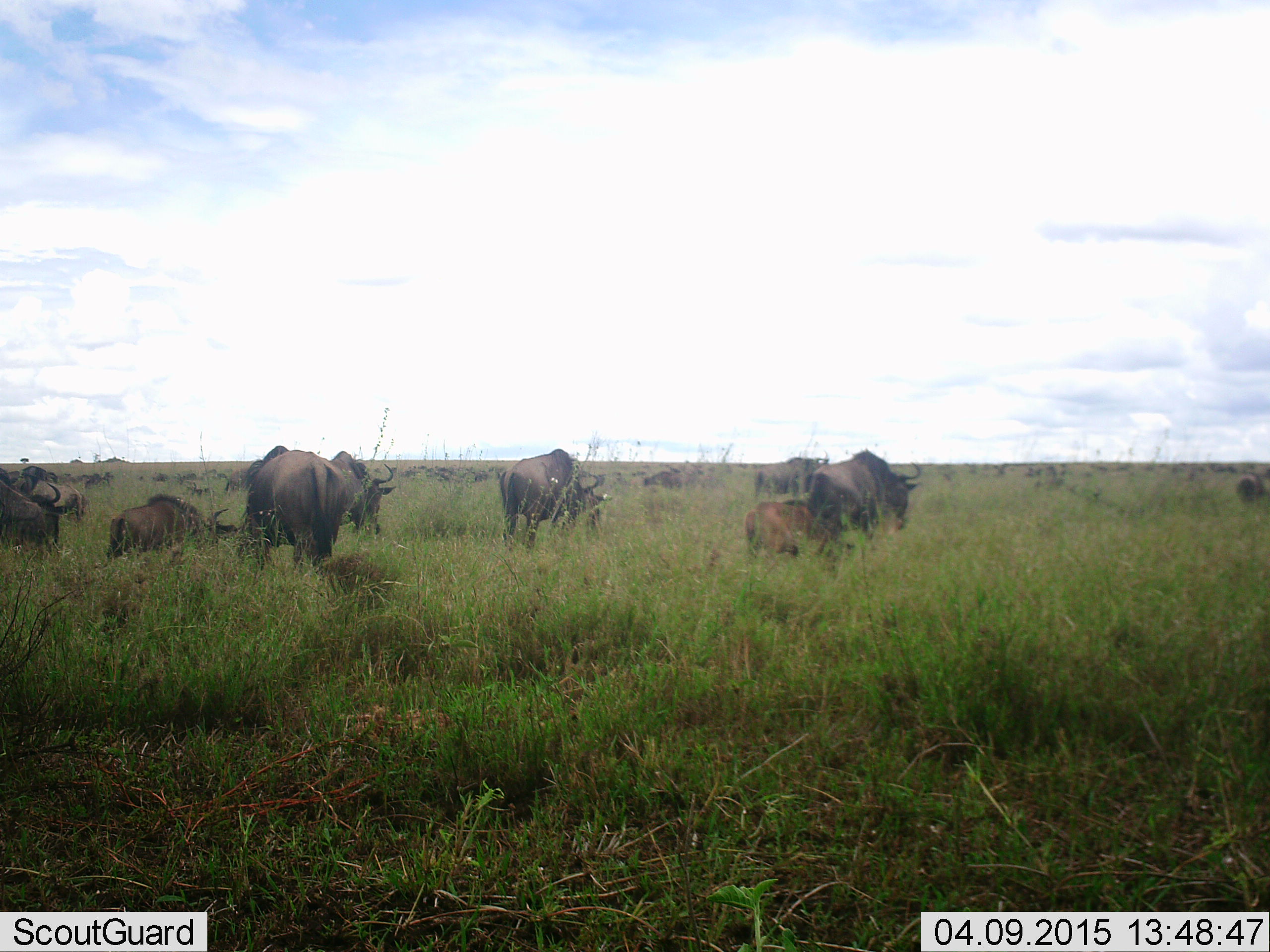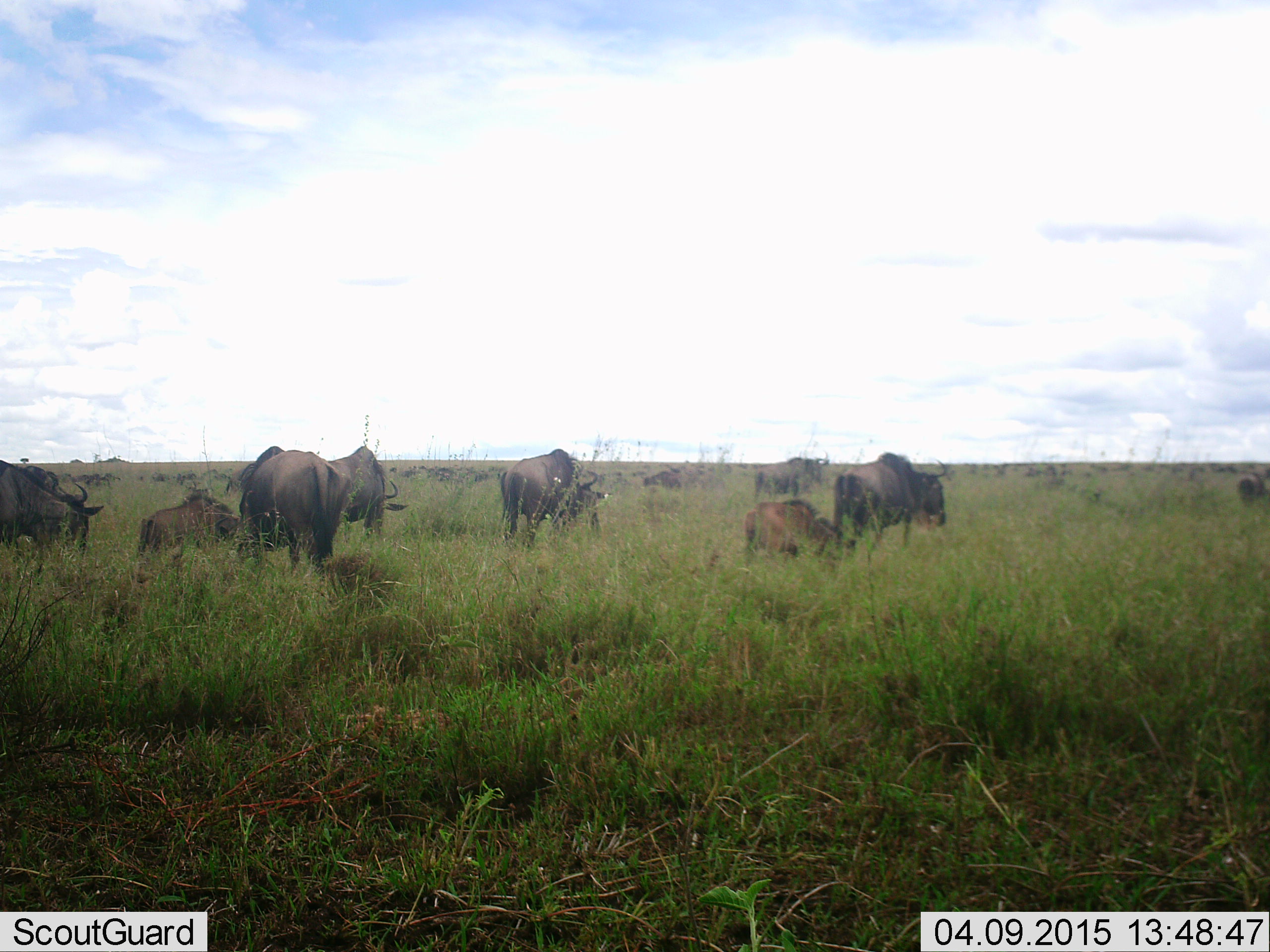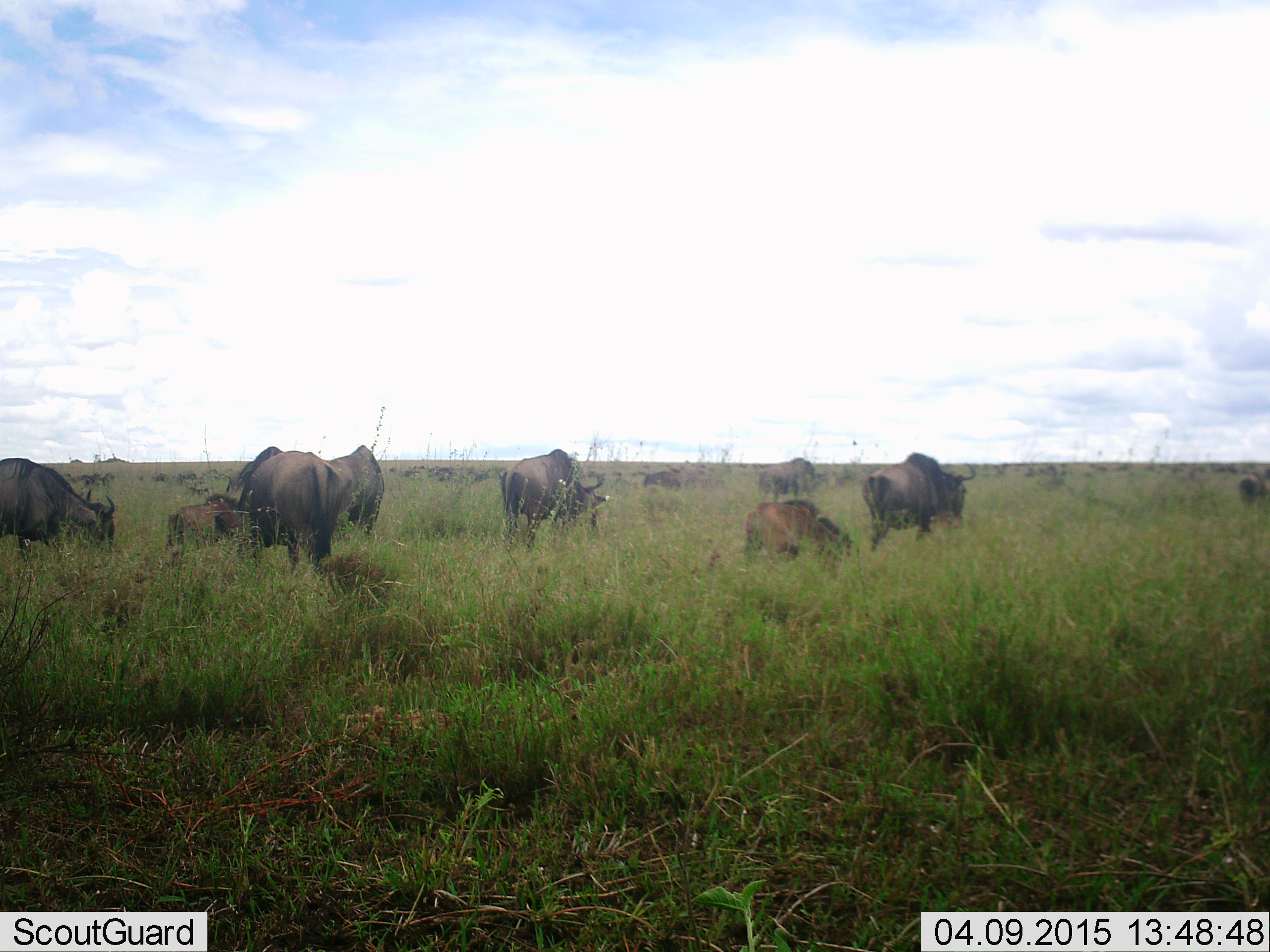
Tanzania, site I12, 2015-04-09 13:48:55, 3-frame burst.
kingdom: Animalia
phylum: Chordata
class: Mammalia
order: Artiodactyla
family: Bovidae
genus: Connochaetes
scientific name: Connochaetes taurinus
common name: blue wildebeest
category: wildebeest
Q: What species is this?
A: Wildebeest (blue wildebeest) (Connochaetes taurinus).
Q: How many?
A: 11-50.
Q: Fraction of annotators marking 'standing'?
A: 40%.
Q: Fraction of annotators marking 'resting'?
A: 10%.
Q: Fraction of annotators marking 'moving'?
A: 60%.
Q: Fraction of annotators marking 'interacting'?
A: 0%.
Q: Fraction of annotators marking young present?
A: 50%.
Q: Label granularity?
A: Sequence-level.